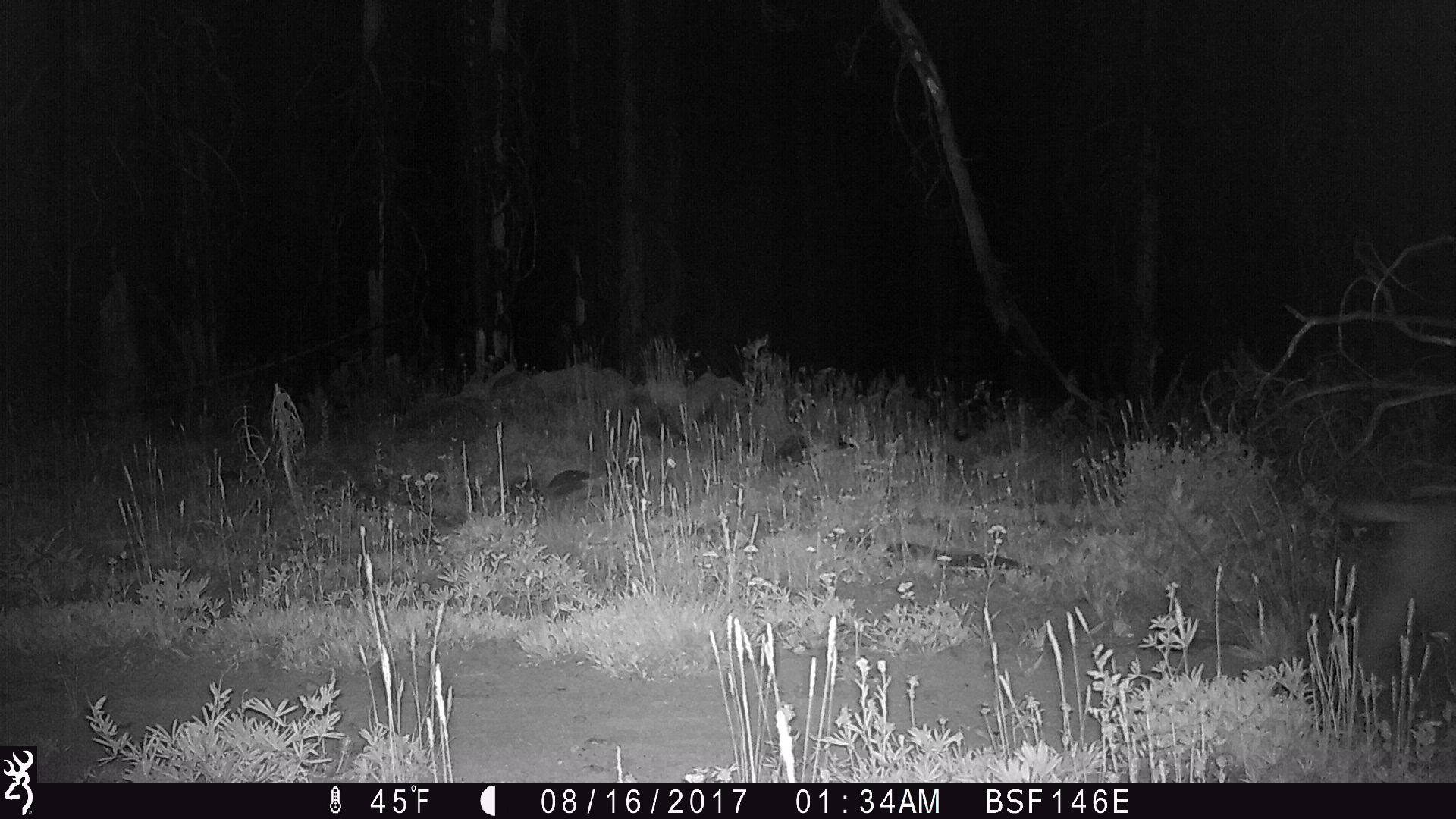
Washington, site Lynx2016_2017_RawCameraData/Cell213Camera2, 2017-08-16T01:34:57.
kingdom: Animalia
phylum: Chordata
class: Mammalia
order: Carnivora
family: Felidae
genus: Lynx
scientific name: Lynx rufus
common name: bobcat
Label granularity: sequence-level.